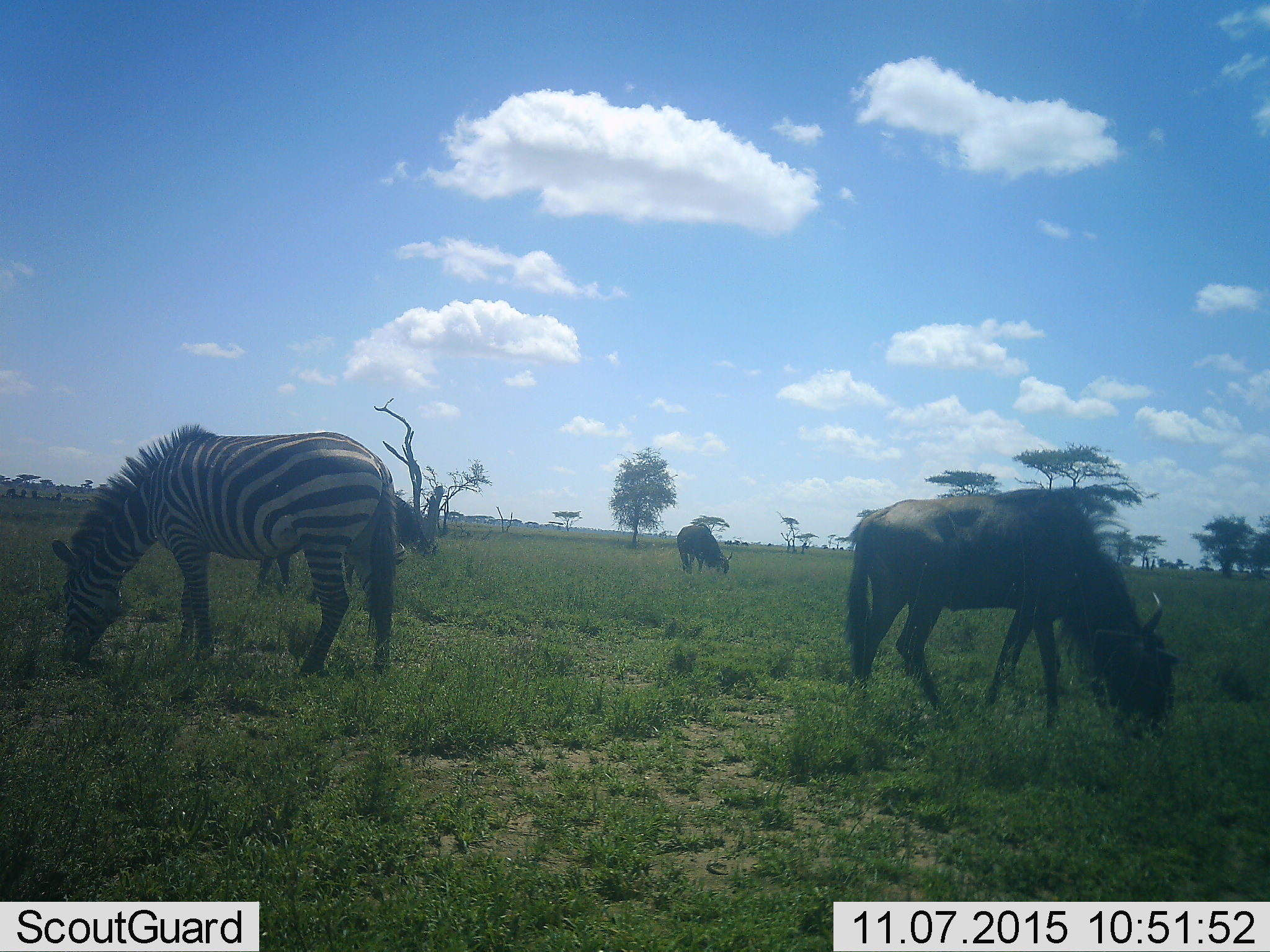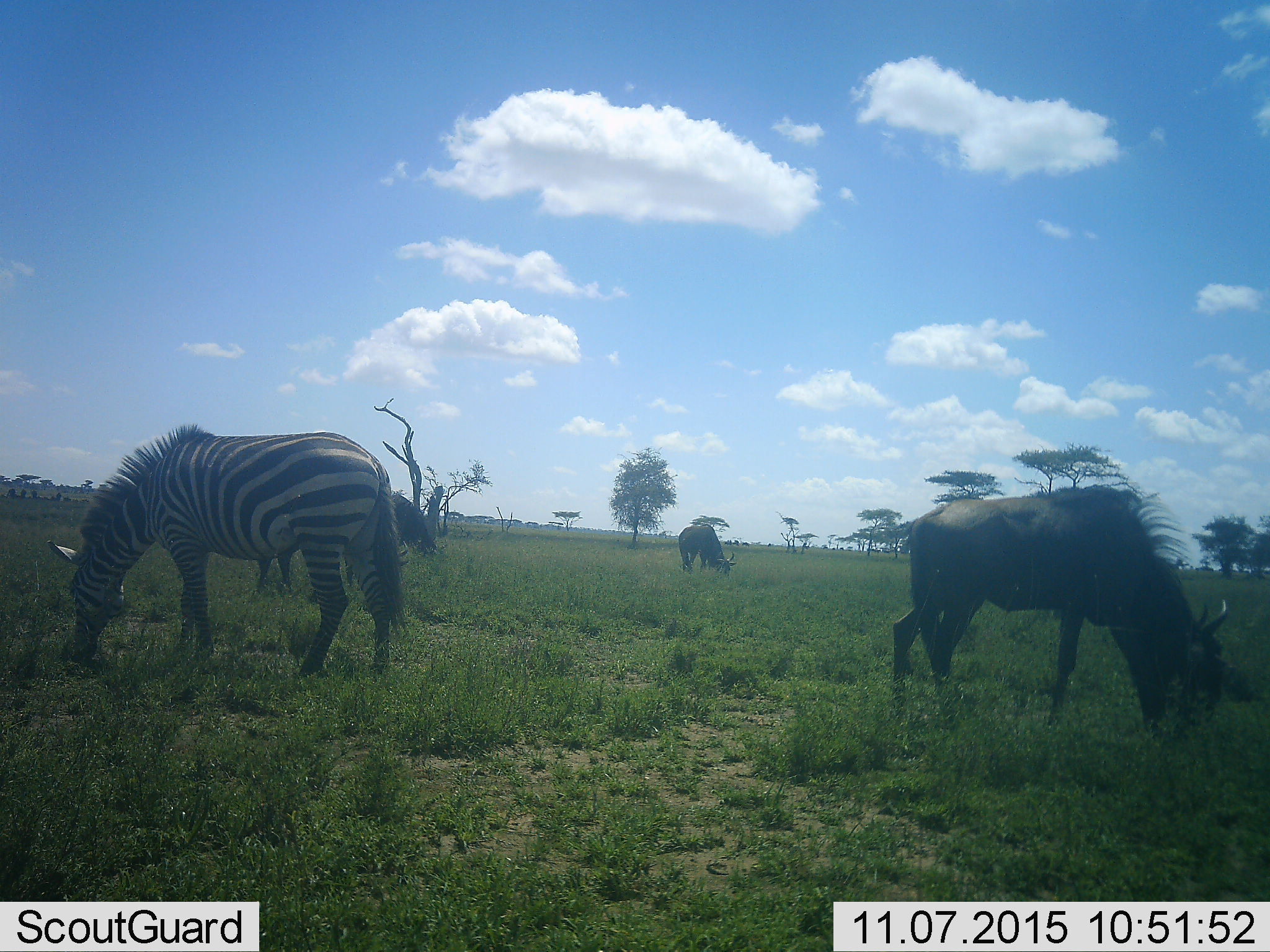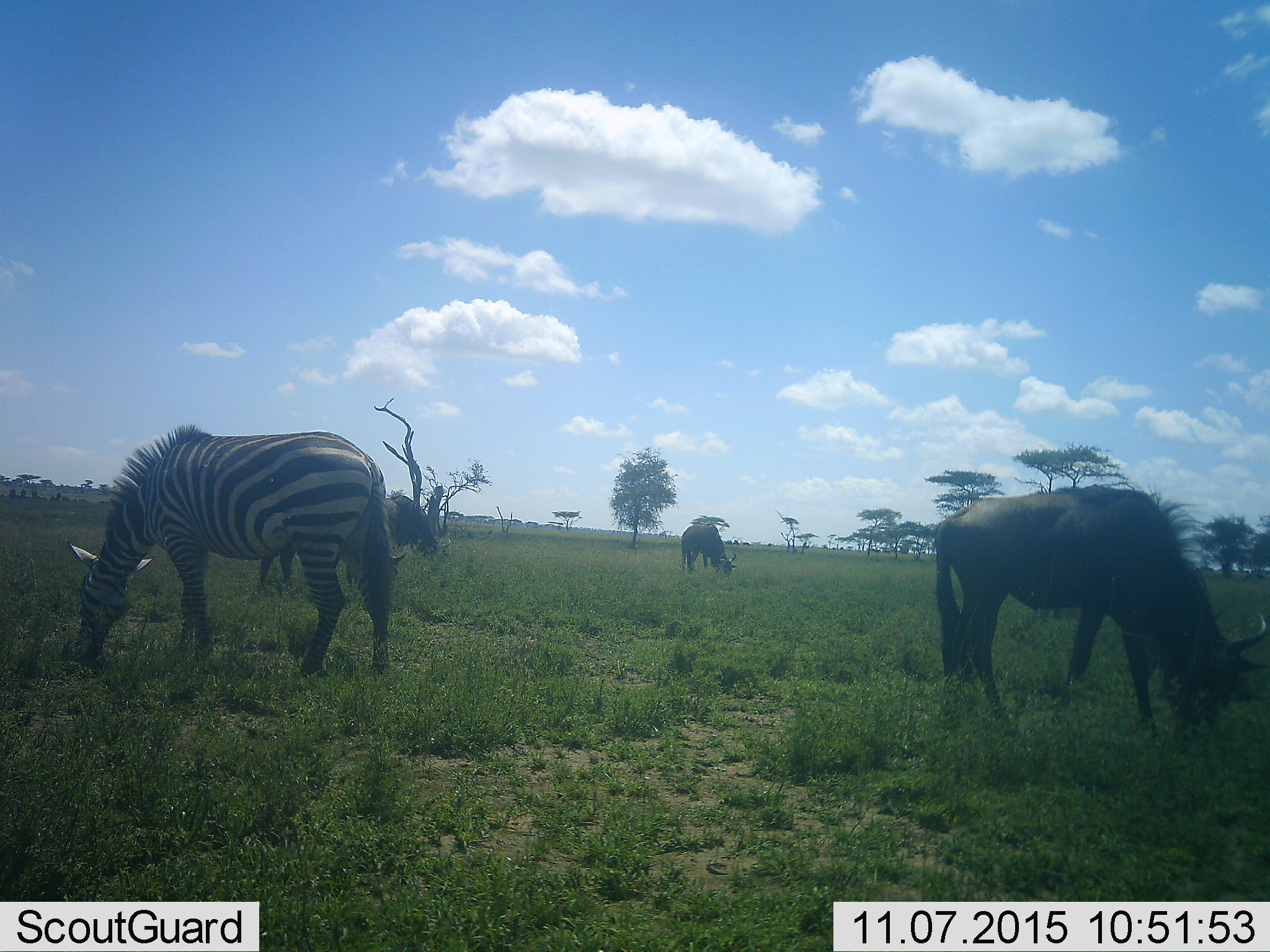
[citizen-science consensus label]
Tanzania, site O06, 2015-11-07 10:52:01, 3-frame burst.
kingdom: Animalia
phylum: Chordata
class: Mammalia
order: Artiodactyla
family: Bovidae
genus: Connochaetes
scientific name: Connochaetes taurinus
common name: blue wildebeest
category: wildebeest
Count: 4.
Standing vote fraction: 11%.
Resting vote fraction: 0%.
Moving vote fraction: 11%.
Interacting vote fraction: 0%.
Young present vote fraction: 0%.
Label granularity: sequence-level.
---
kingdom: Animalia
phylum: Chordata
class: Mammalia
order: Perissodactyla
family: Equidae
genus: Equus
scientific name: Equus quagga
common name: plains zebra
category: zebra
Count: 1.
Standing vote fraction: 10%.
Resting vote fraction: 0%.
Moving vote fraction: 0%.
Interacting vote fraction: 0%.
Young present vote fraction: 0%.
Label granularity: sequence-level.